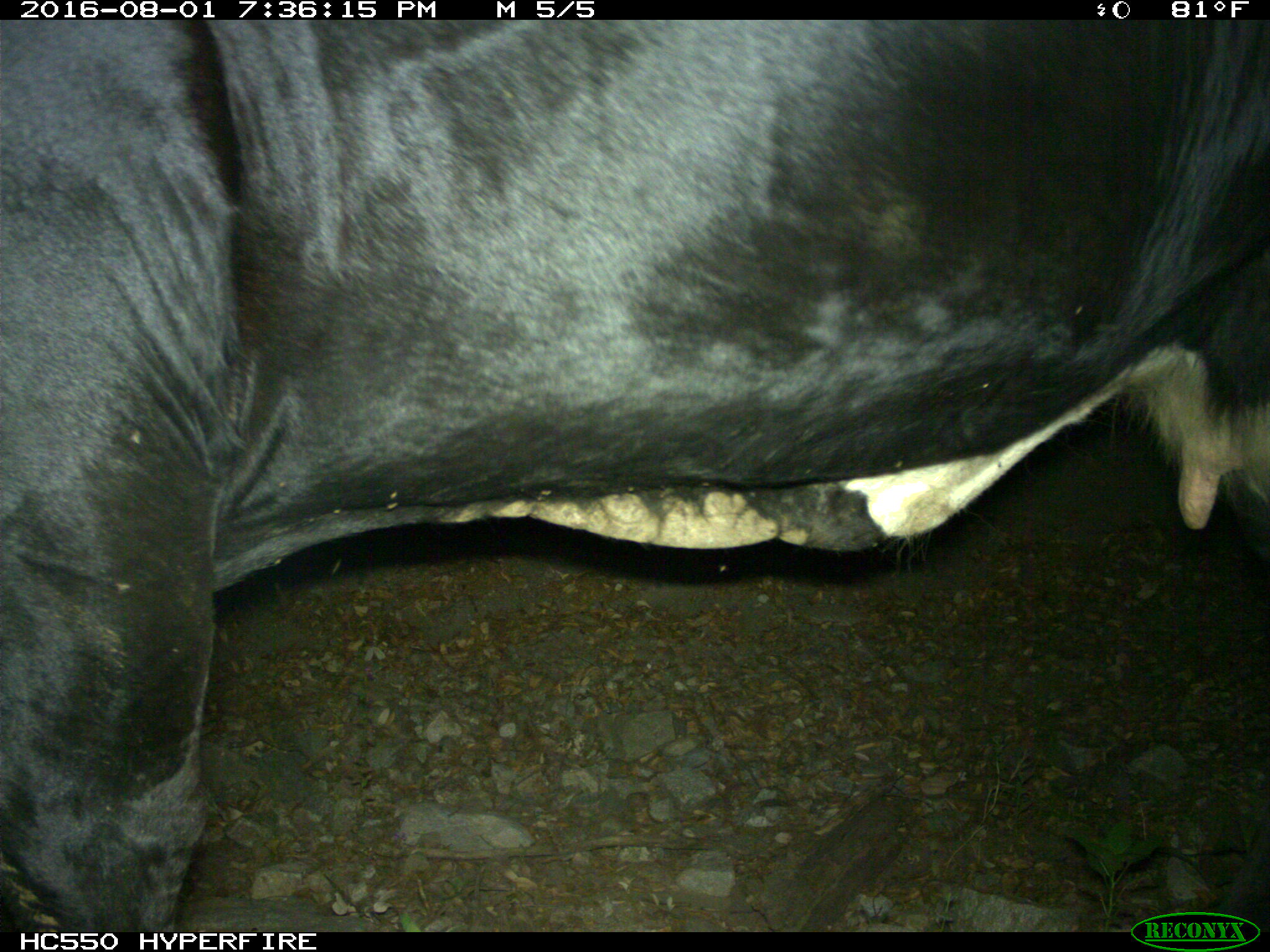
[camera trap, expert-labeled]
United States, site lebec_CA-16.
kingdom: Animalia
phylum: Chordata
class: Mammalia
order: Artiodactyla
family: Bovidae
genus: Bos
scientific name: Bos taurus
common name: domestic cow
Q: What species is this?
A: Bos taurus (domestic cow).